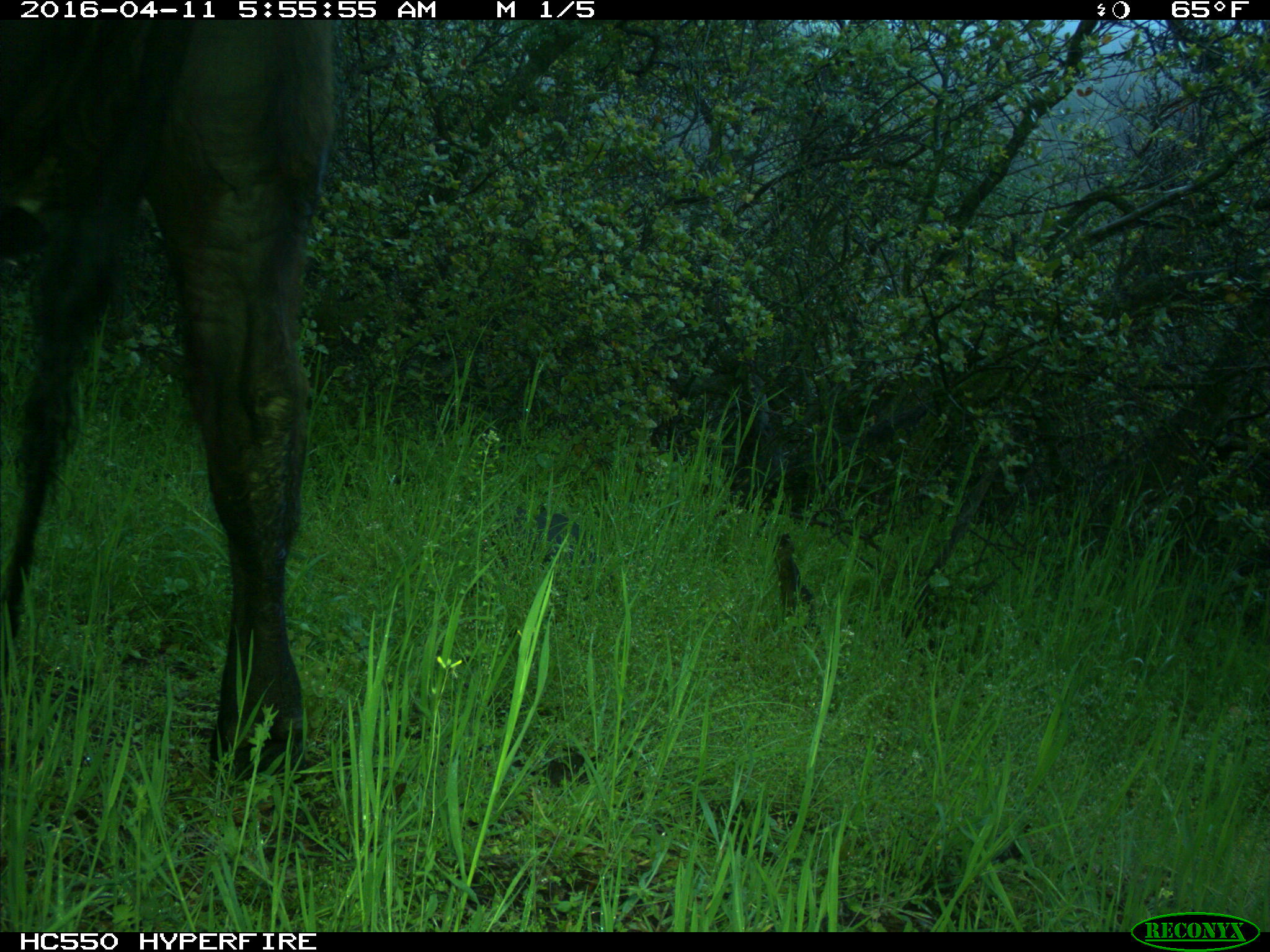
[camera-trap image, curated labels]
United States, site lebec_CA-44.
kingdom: Animalia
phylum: Chordata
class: Mammalia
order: Artiodactyla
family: Bovidae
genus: Bos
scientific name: Bos taurus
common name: domestic cow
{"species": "Bos taurus (domestic cow)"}